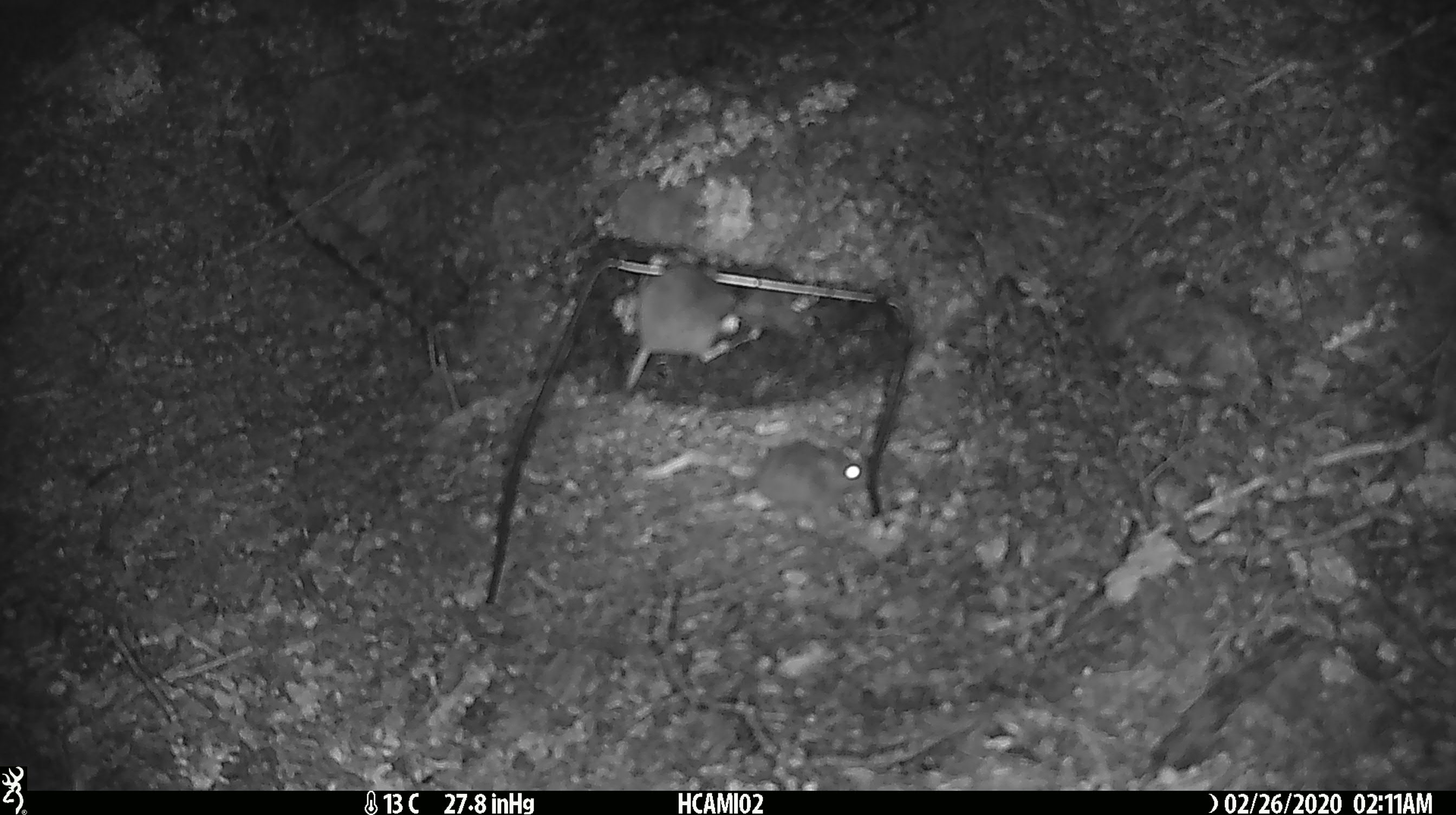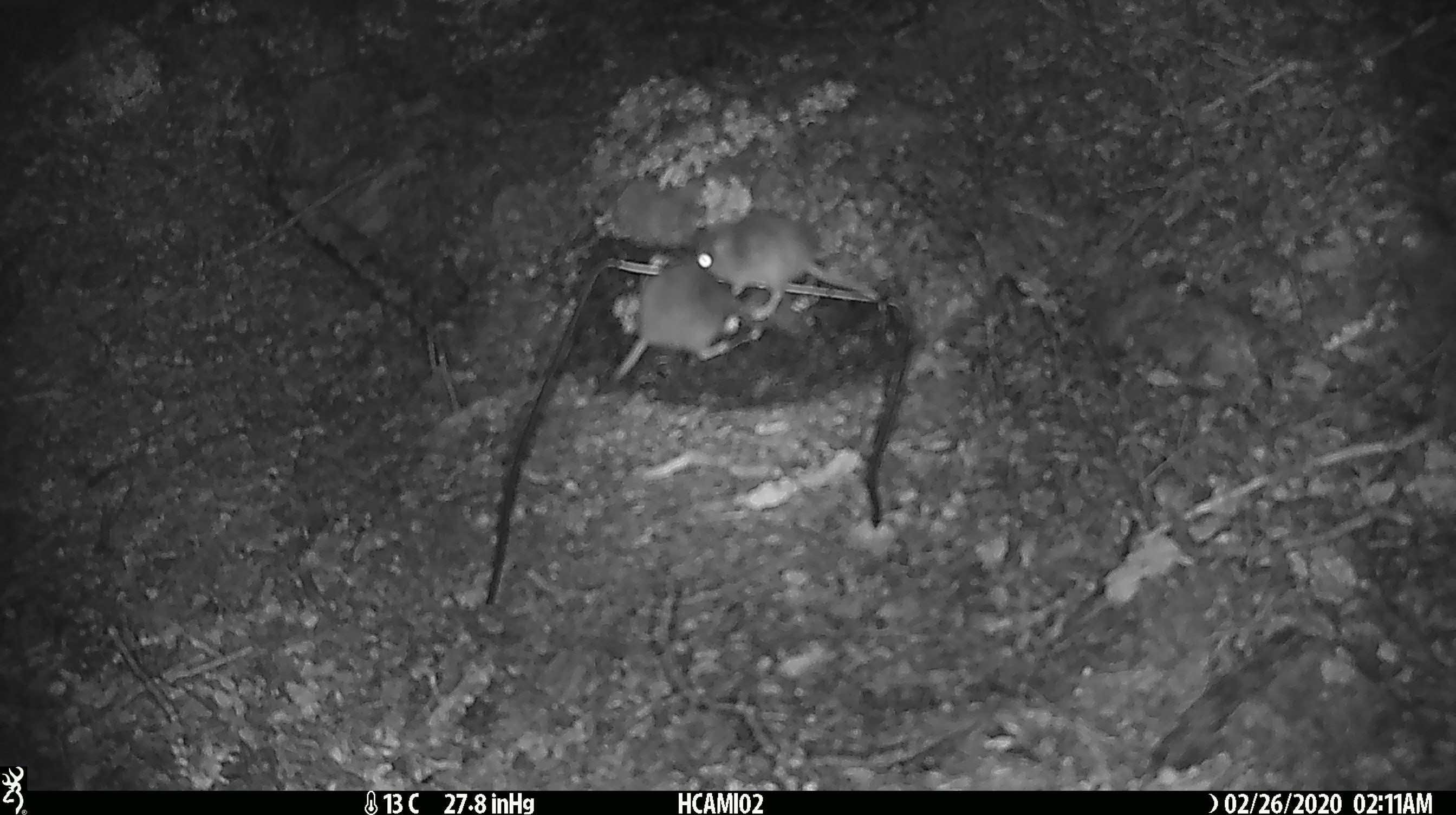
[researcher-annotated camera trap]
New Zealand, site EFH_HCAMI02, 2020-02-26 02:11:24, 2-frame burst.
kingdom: Animalia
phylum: Chordata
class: Mammalia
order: Rodentia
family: Muridae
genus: Mus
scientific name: Mus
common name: mouse